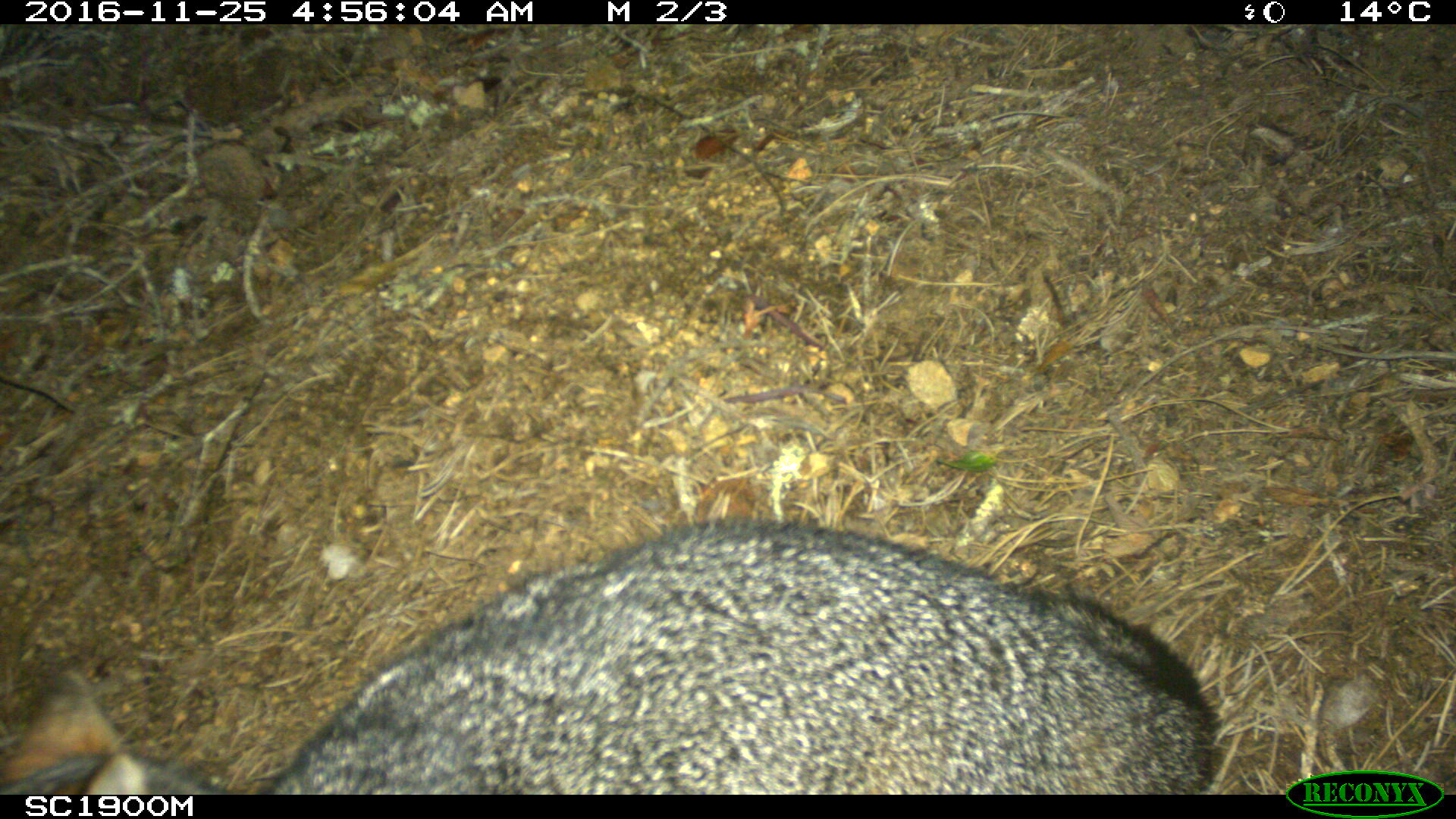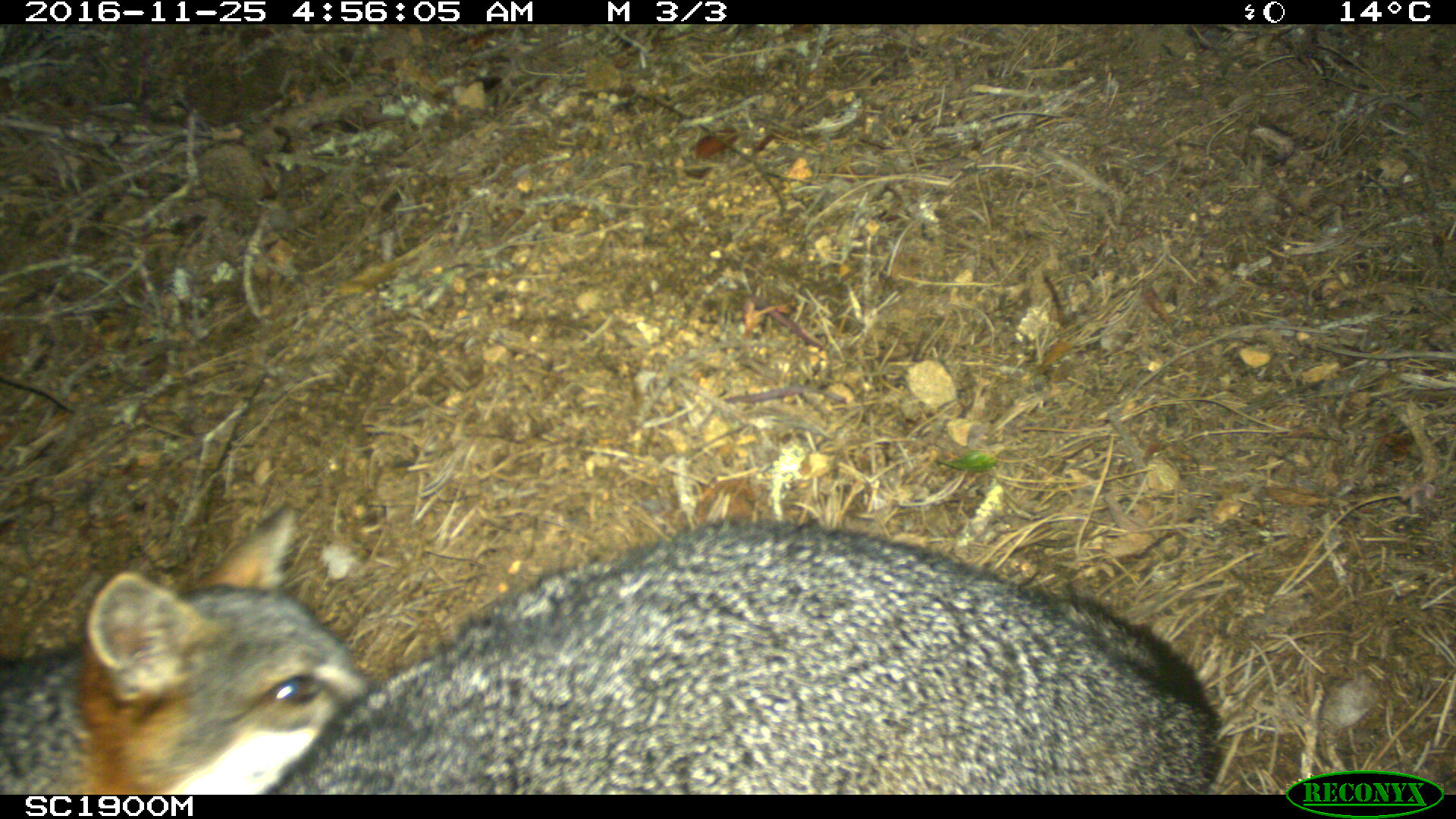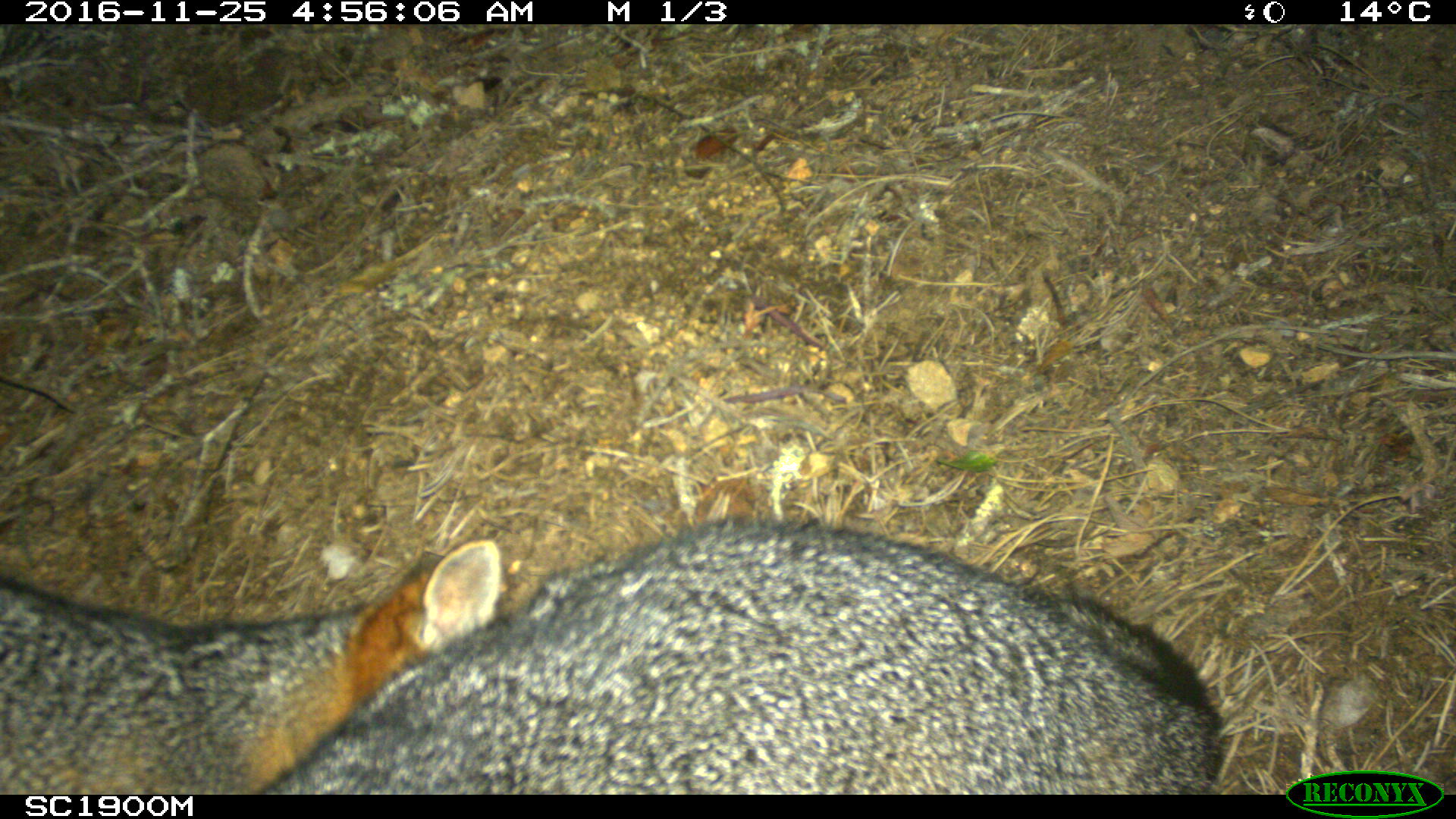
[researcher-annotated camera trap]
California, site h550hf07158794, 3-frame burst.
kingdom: Animalia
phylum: Chordata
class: Mammalia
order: Carnivora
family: Canidae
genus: Urocyon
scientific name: Urocyon littoralis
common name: island fox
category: fox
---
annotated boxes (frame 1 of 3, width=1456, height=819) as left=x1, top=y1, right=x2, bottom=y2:
fox: left=246, top=513, right=1217, bottom=793; left=0, top=667, right=224, bottom=795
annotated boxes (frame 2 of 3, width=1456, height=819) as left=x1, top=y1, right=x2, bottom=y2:
fox: left=261, top=519, right=1218, bottom=795; left=0, top=501, right=366, bottom=795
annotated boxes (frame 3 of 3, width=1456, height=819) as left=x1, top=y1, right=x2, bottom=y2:
fox: left=261, top=517, right=1218, bottom=795; left=0, top=538, right=504, bottom=795